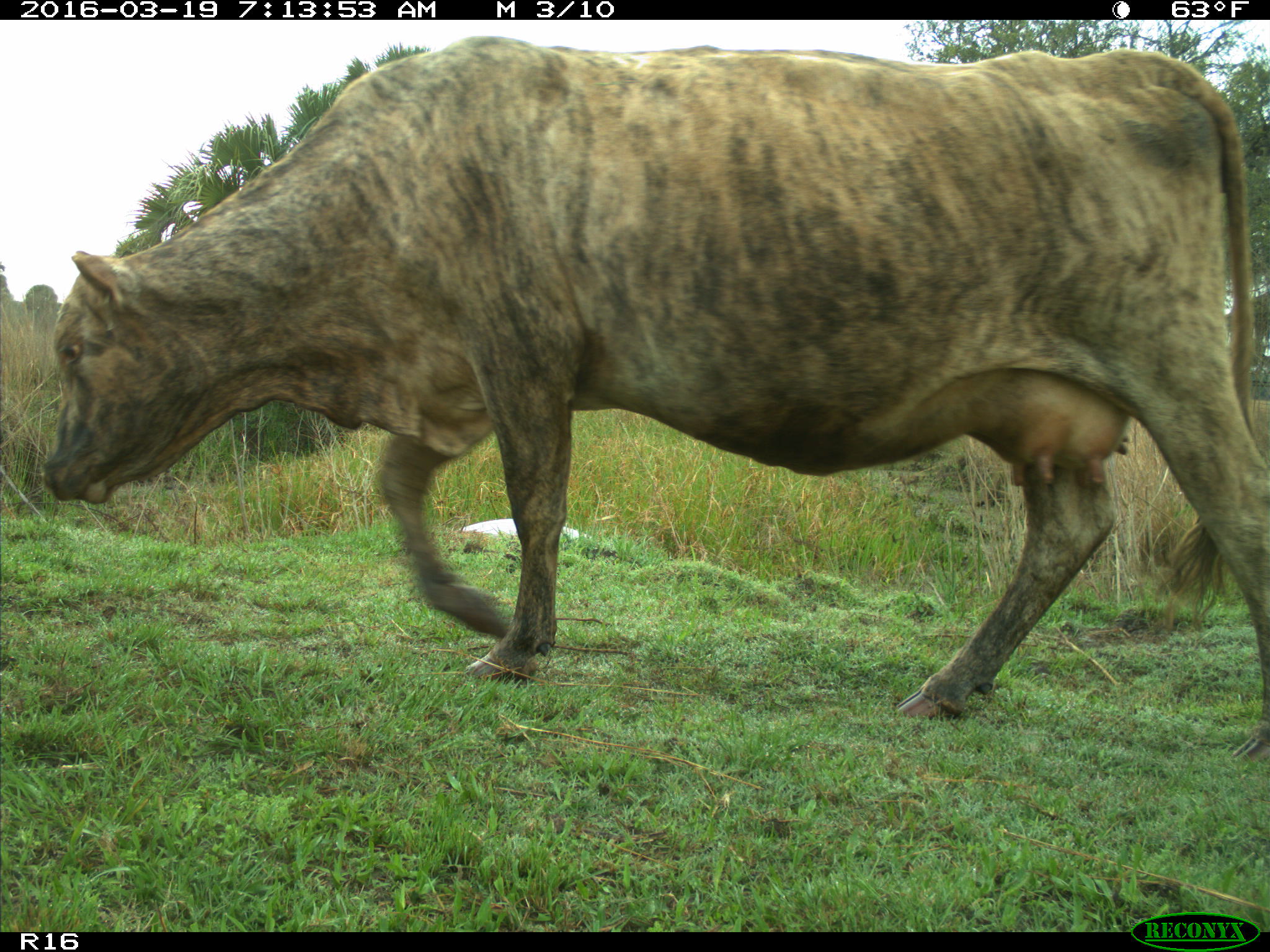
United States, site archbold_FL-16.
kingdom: Animalia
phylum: Chordata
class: Mammalia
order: Artiodactyla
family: Bovidae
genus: Bos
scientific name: Bos taurus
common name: domestic cow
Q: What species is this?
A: Bos taurus (domestic cow).